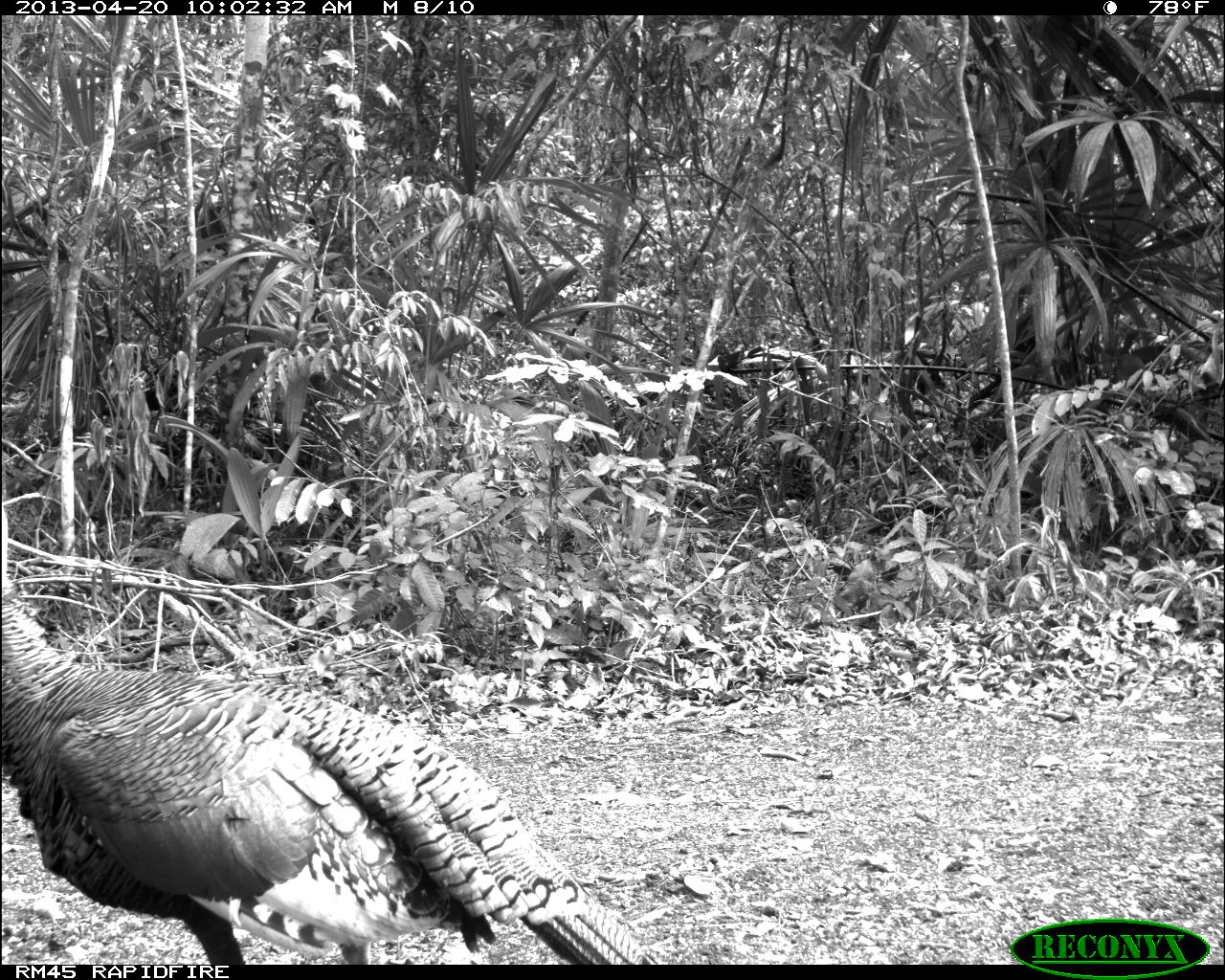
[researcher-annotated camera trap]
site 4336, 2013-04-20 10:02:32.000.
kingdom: Animalia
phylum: Chordata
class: Aves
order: Galliformes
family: Phasianidae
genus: Meleagris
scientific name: Meleagris ocellata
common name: ocellated turkey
Meleagris ocellata (ocellated turkey), count 1.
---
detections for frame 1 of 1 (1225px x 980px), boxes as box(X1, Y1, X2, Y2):
meleagris ocellata: box(1, 506, 657, 964)